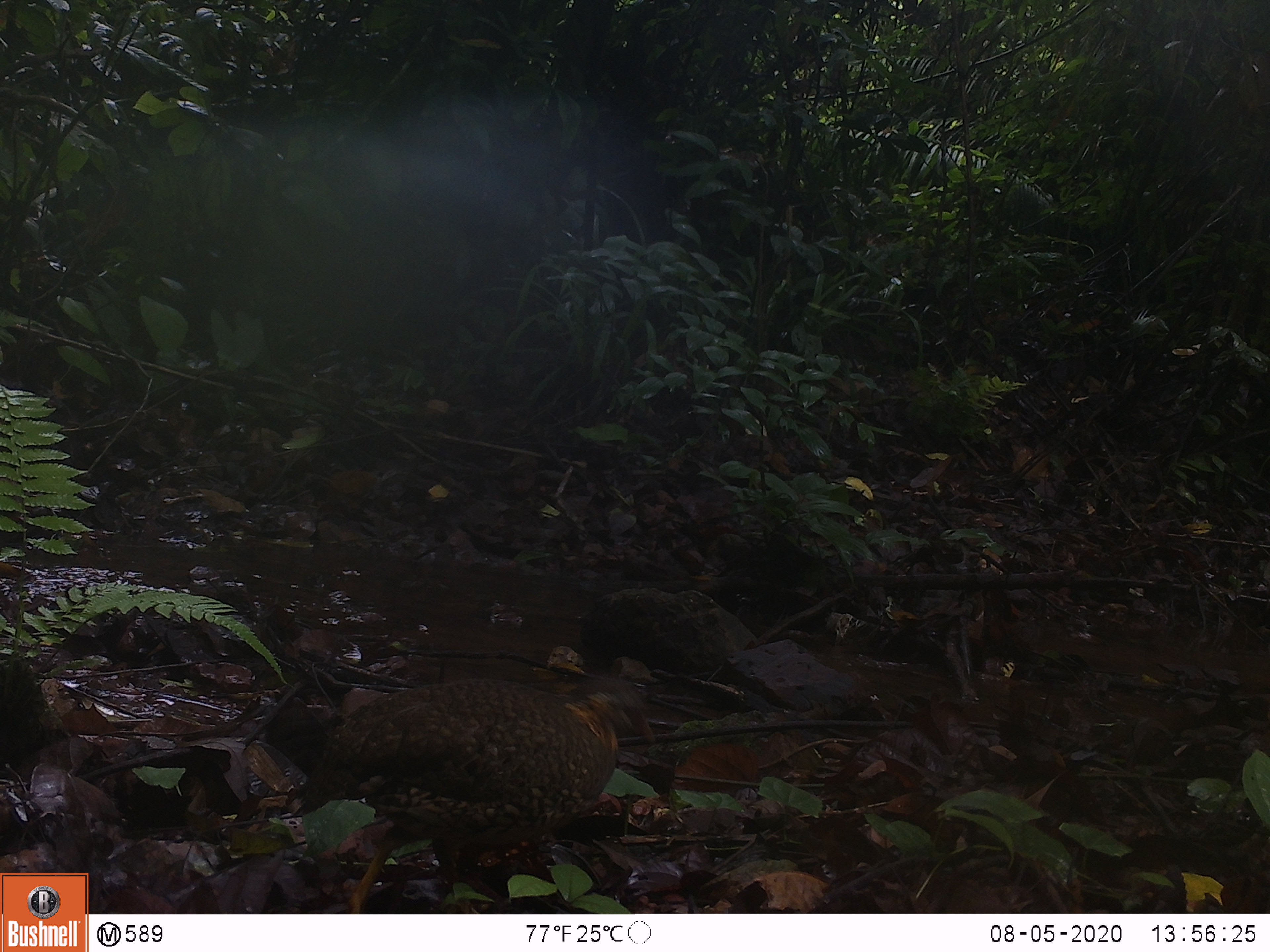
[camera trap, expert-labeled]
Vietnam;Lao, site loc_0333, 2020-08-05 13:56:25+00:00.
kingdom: Animalia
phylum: Chordata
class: Aves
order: Galliformes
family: Phasianidae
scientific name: Phasianidae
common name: partridge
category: unidentified partridge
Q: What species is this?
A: Unidentified partridge (partridge) (Phasianidae).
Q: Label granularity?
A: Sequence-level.